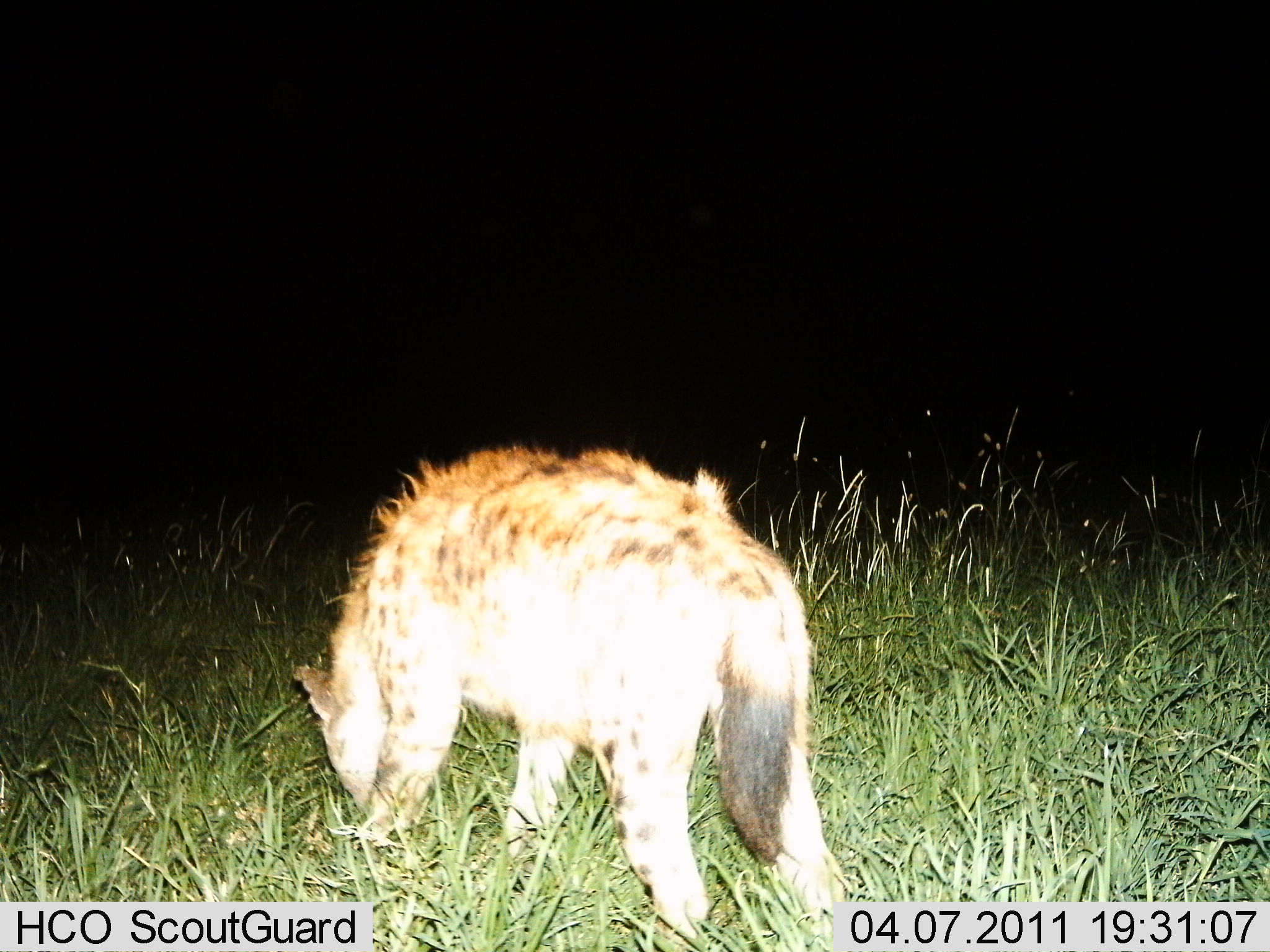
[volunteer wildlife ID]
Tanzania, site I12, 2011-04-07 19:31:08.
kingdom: Animalia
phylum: Chordata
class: Mammalia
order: Carnivora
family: Hyaenidae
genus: Crocuta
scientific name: Crocuta crocuta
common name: spotted hyena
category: hyenaspotted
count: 1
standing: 80%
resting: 0%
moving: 0%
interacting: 0%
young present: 0%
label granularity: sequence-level